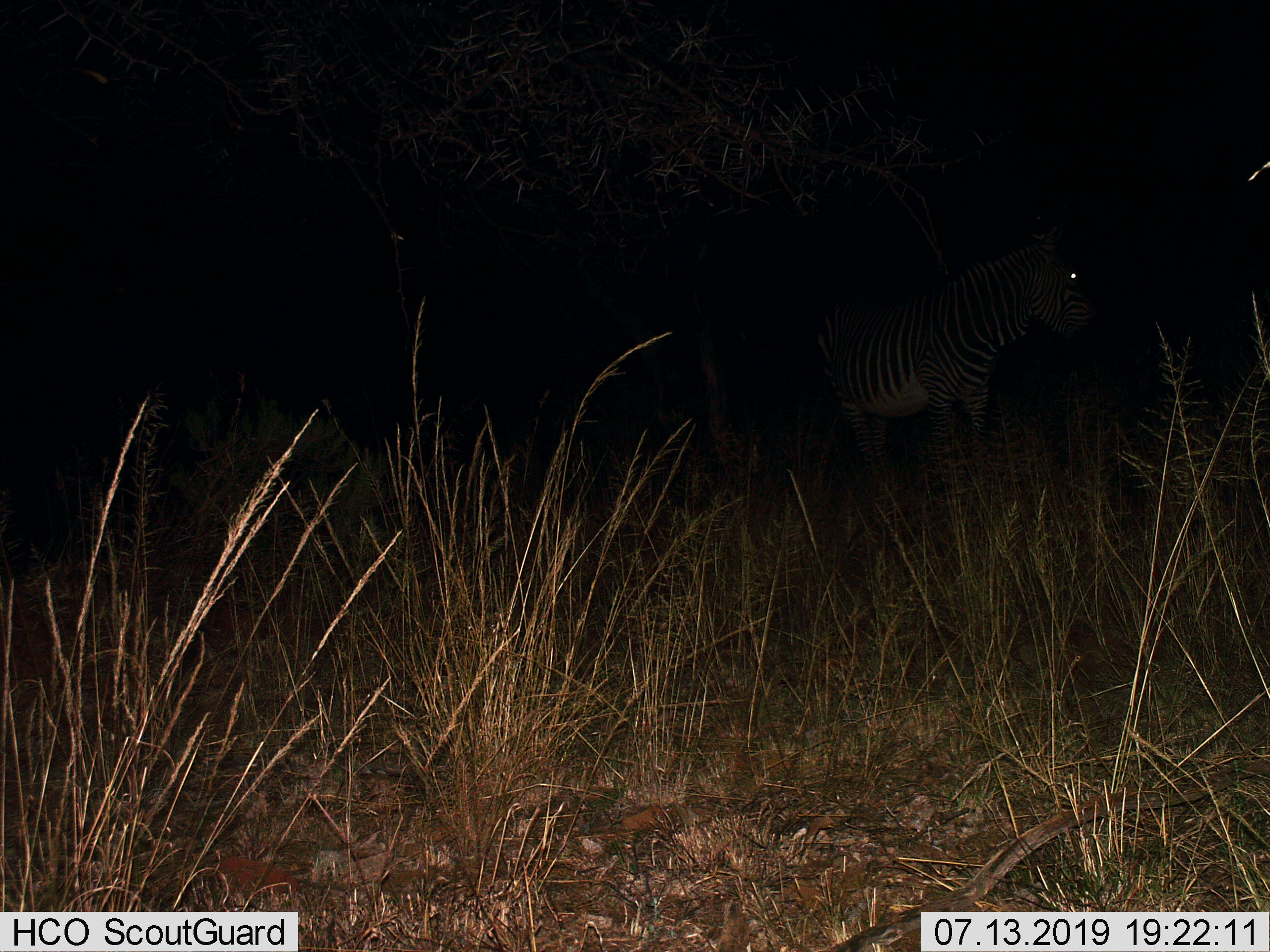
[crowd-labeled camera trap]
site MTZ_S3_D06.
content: unidentified animal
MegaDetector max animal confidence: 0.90